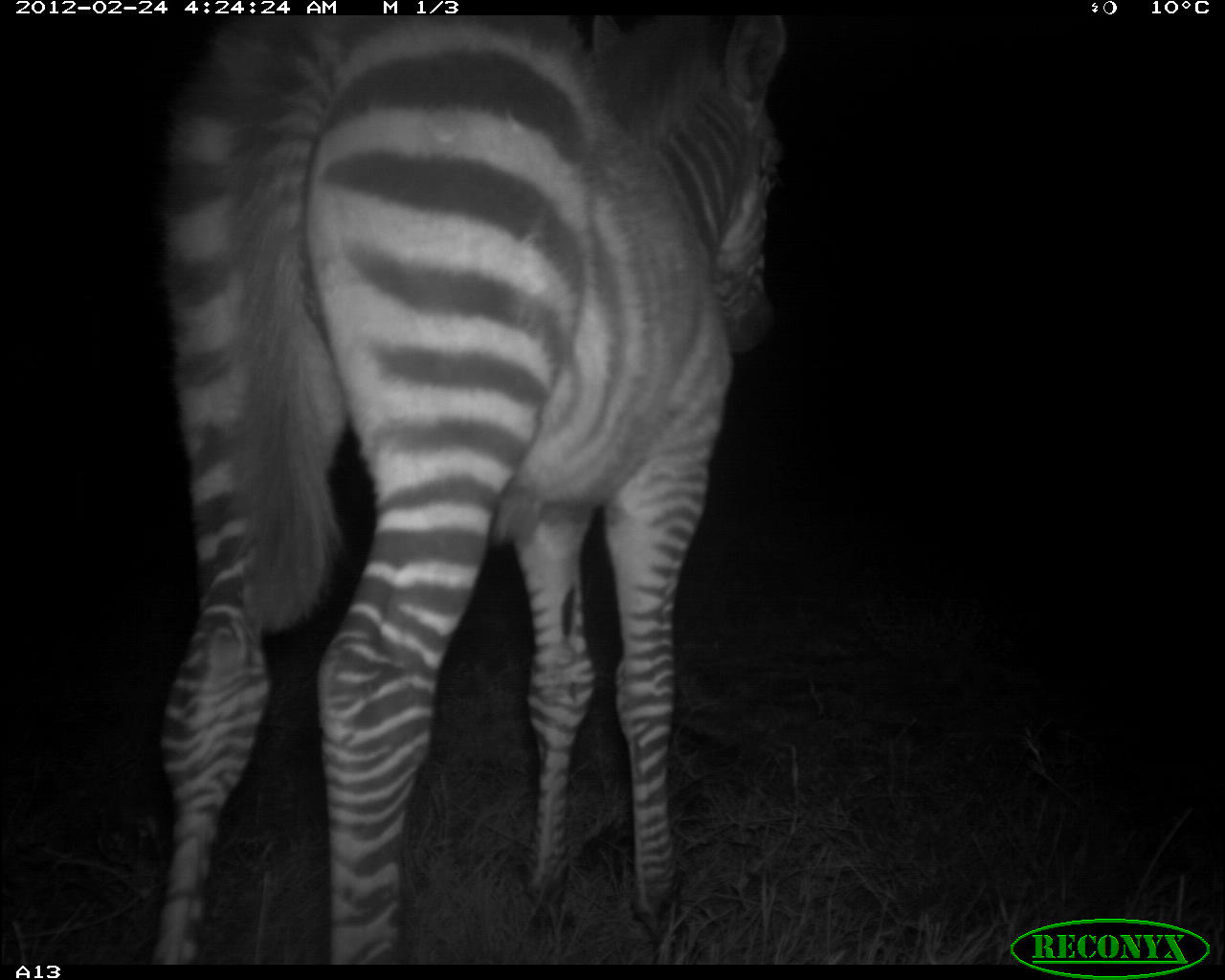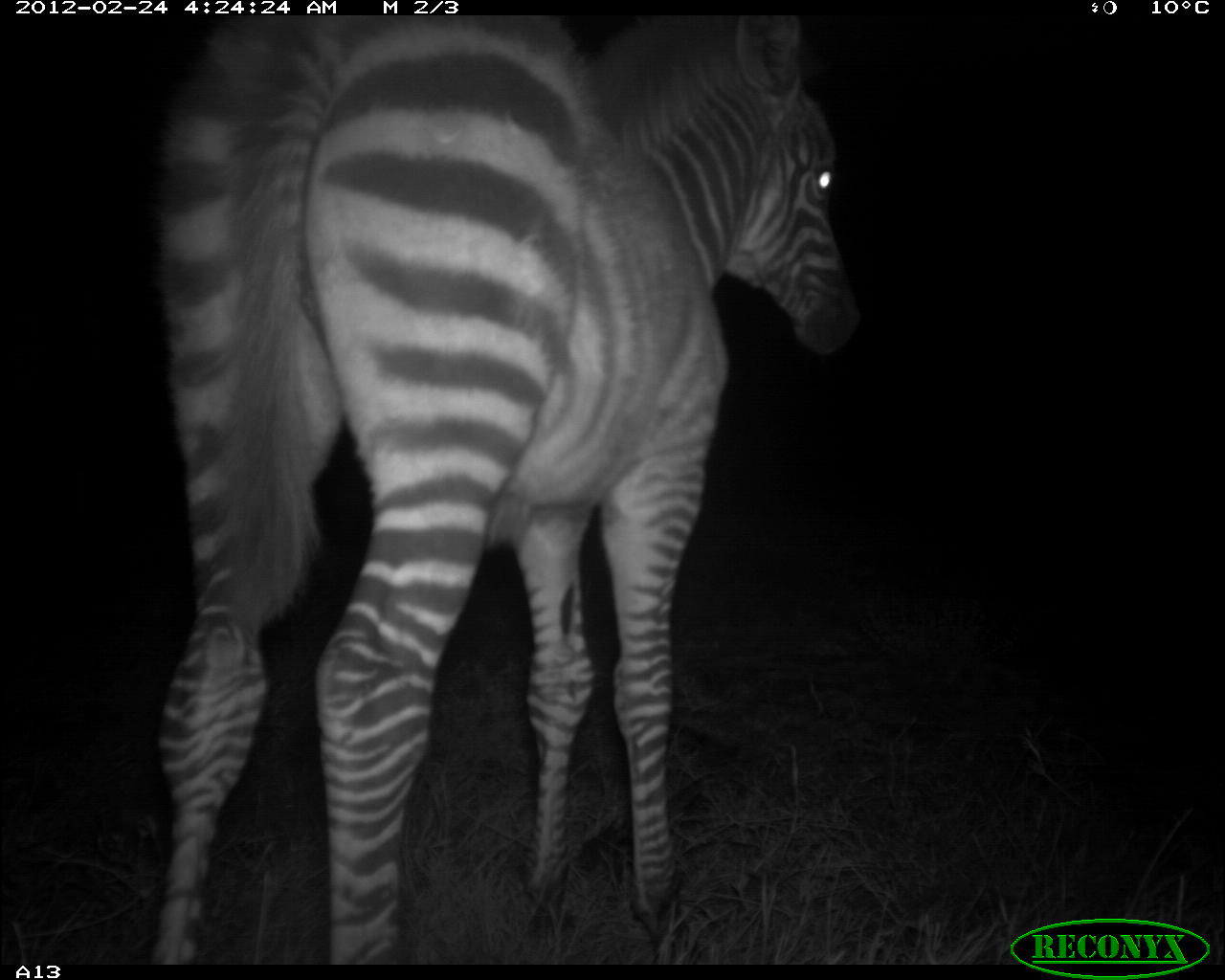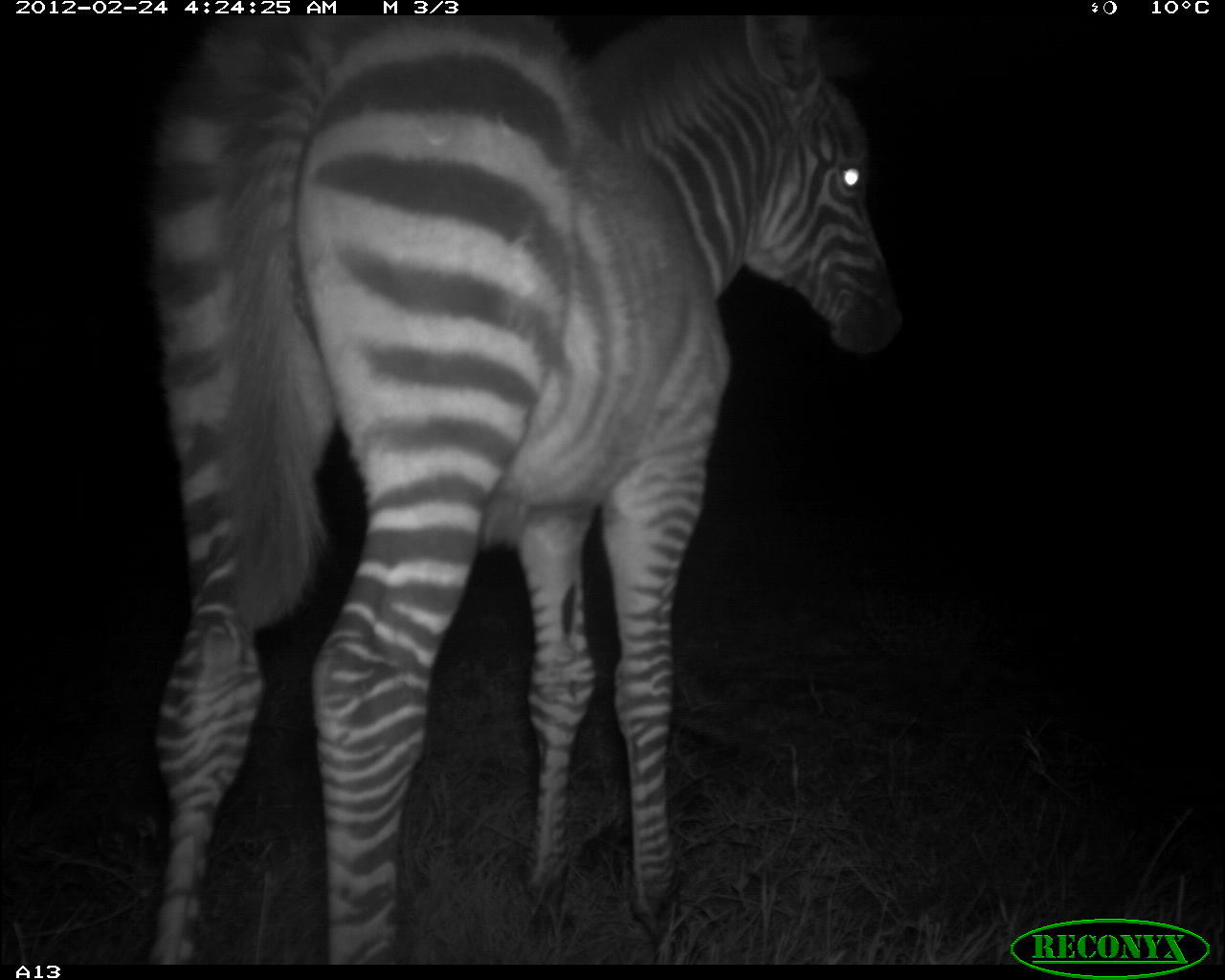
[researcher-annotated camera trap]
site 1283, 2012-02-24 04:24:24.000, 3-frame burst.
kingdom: Animalia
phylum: Chordata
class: Mammalia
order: Perissodactyla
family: Equidae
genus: Equus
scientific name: Equus quagga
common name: plains zebra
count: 1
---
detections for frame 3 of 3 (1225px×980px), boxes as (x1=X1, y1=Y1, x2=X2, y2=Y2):
equus quagga: (x1=160, y1=12, x2=893, y2=960)